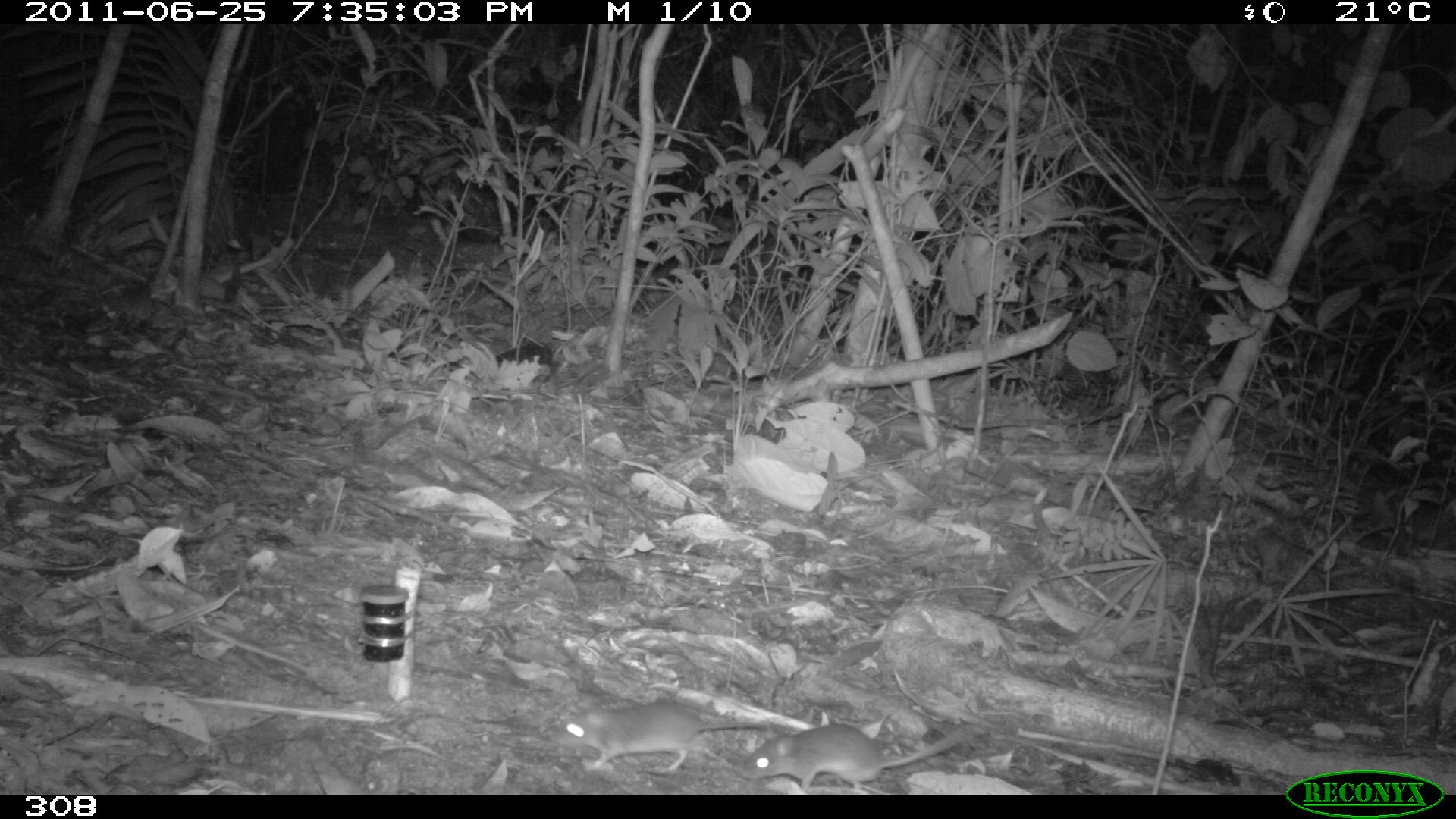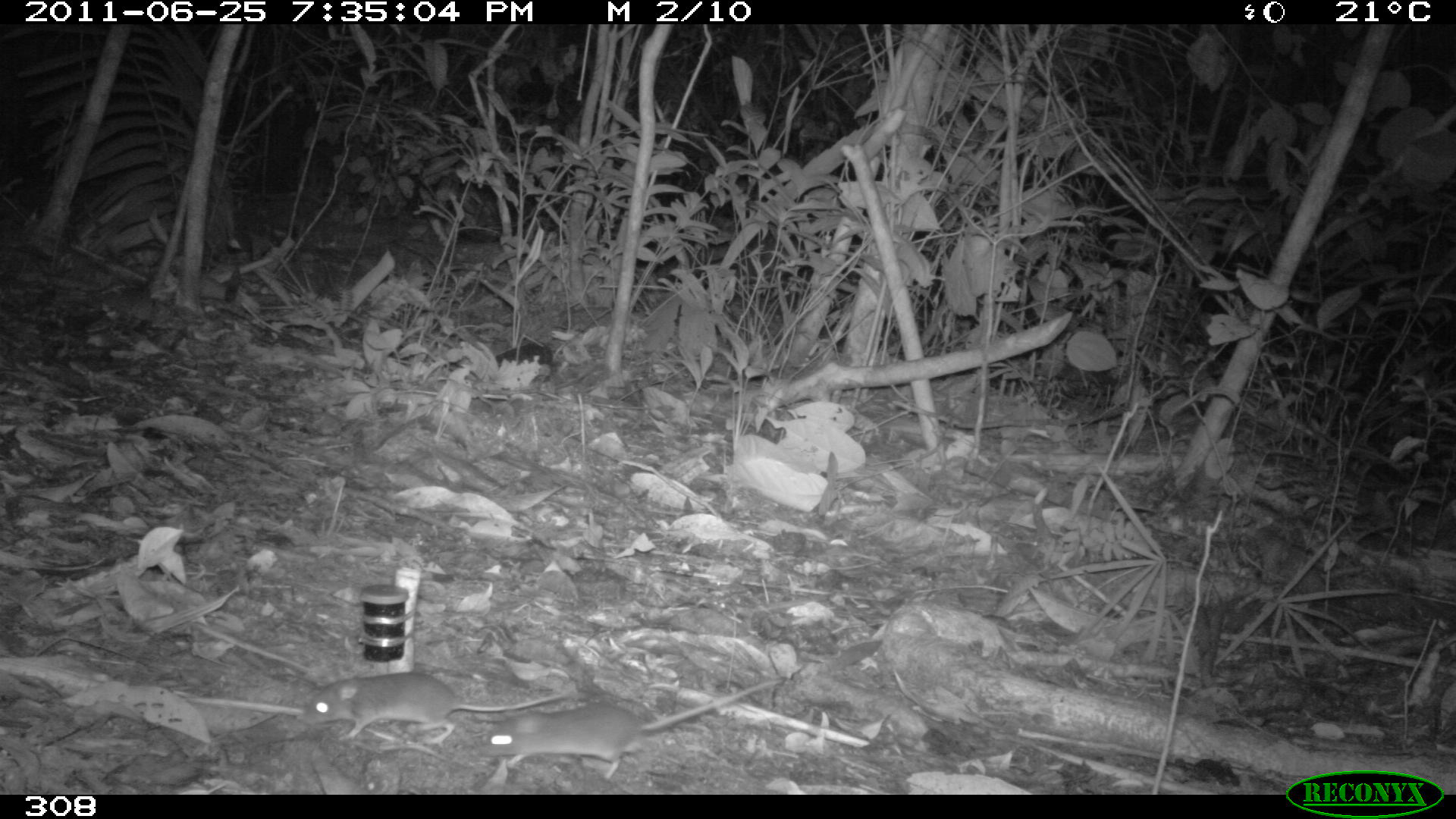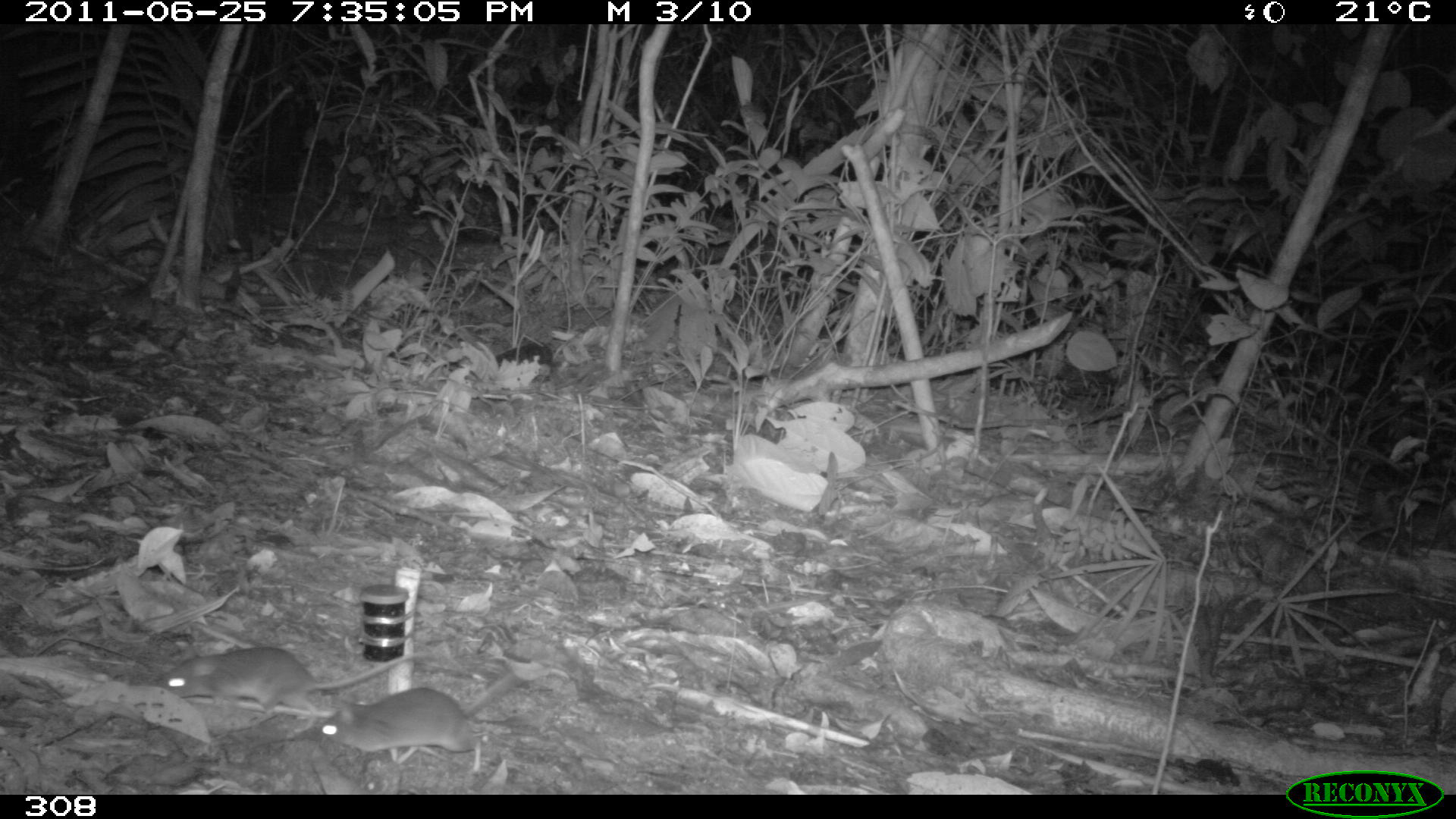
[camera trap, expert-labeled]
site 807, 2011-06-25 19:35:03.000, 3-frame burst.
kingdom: Animalia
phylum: Chordata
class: Mammalia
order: Rodentia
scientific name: Rodentia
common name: rodents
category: unknown rodent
Unknown rodent (rodents) (Rodentia).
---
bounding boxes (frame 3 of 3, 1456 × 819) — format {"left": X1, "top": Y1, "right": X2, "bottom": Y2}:
unknown rodent: {"left": 153, "top": 646, "right": 436, "bottom": 732}; {"left": 316, "top": 670, "right": 523, "bottom": 772}